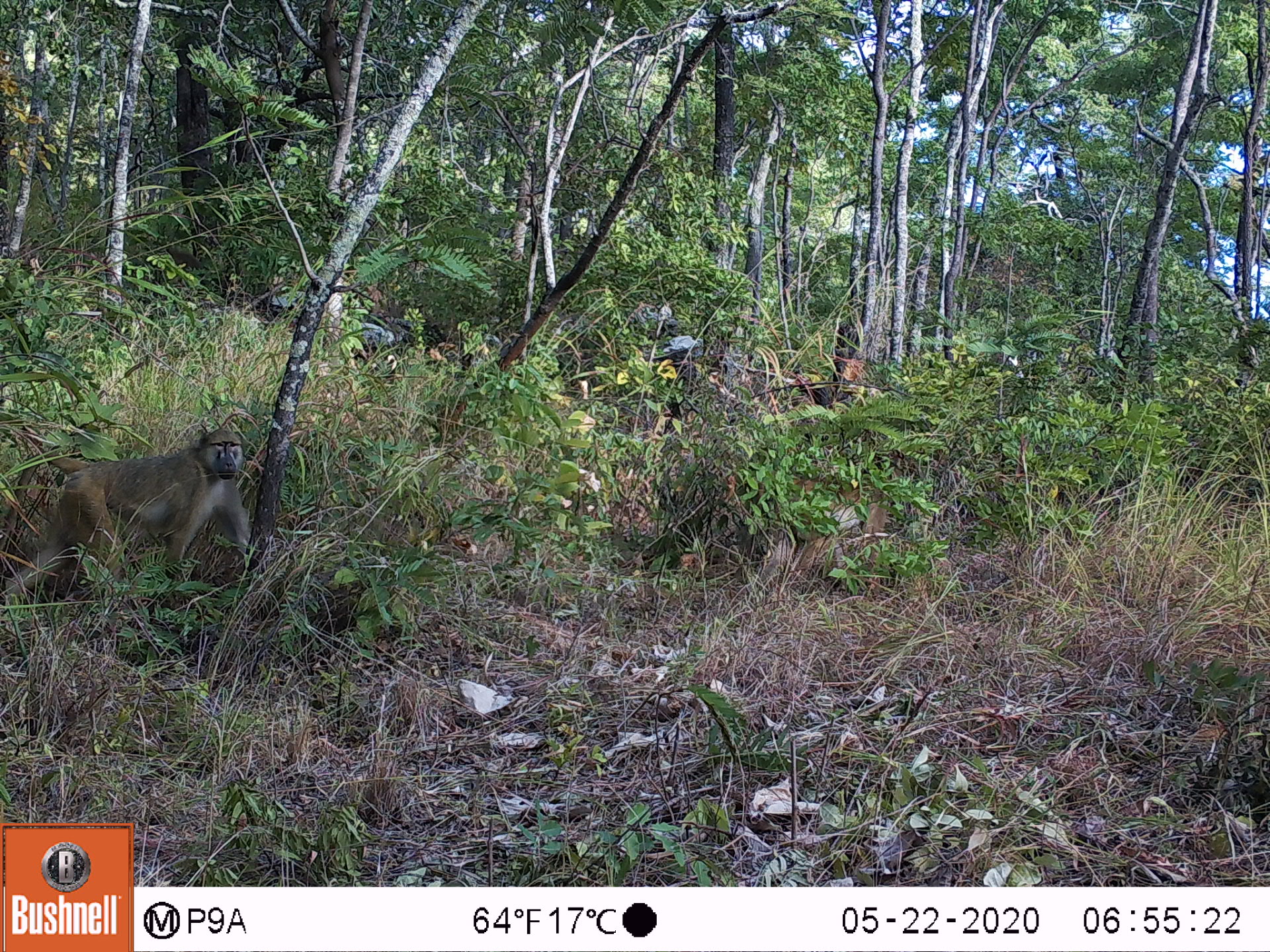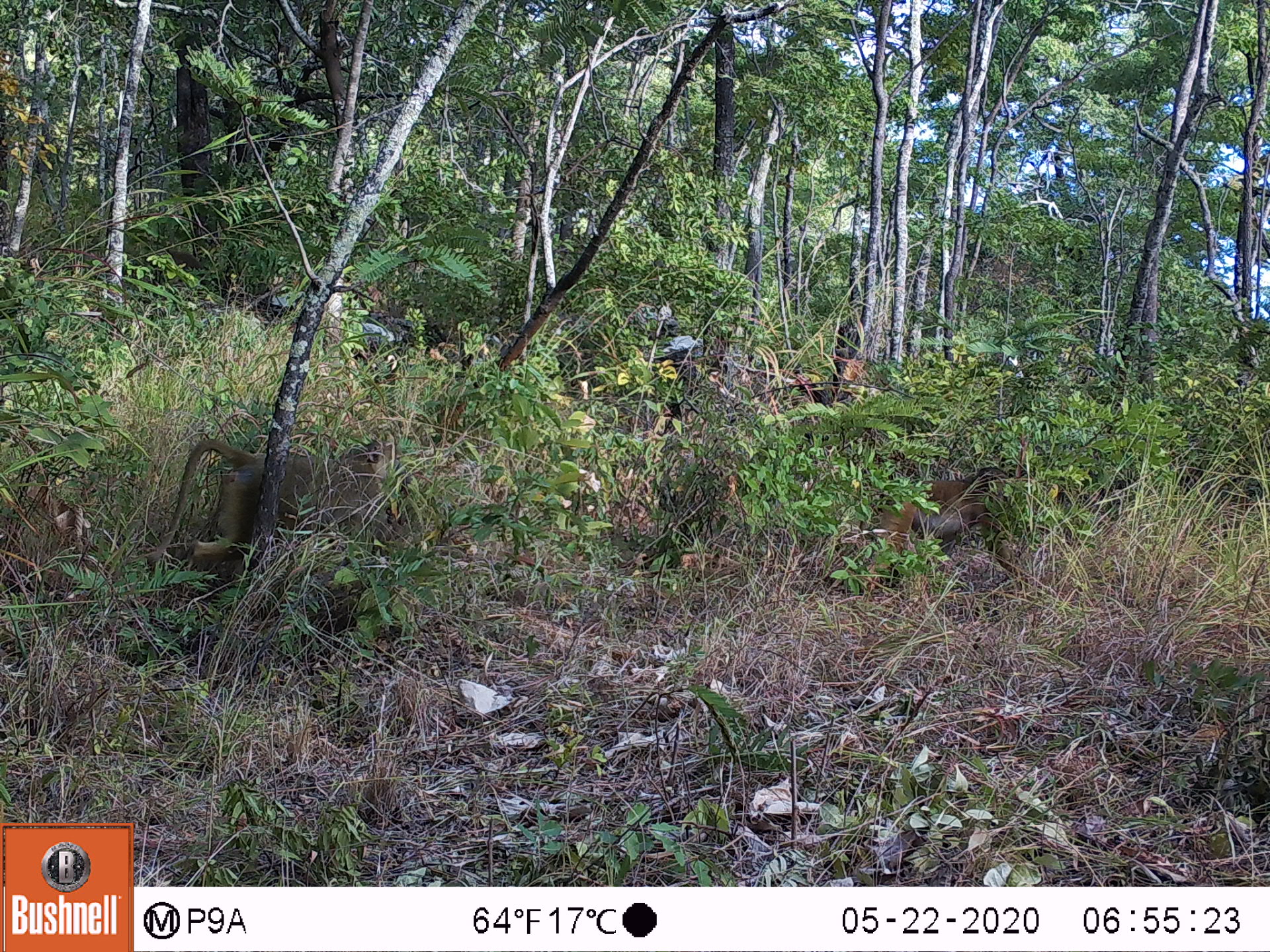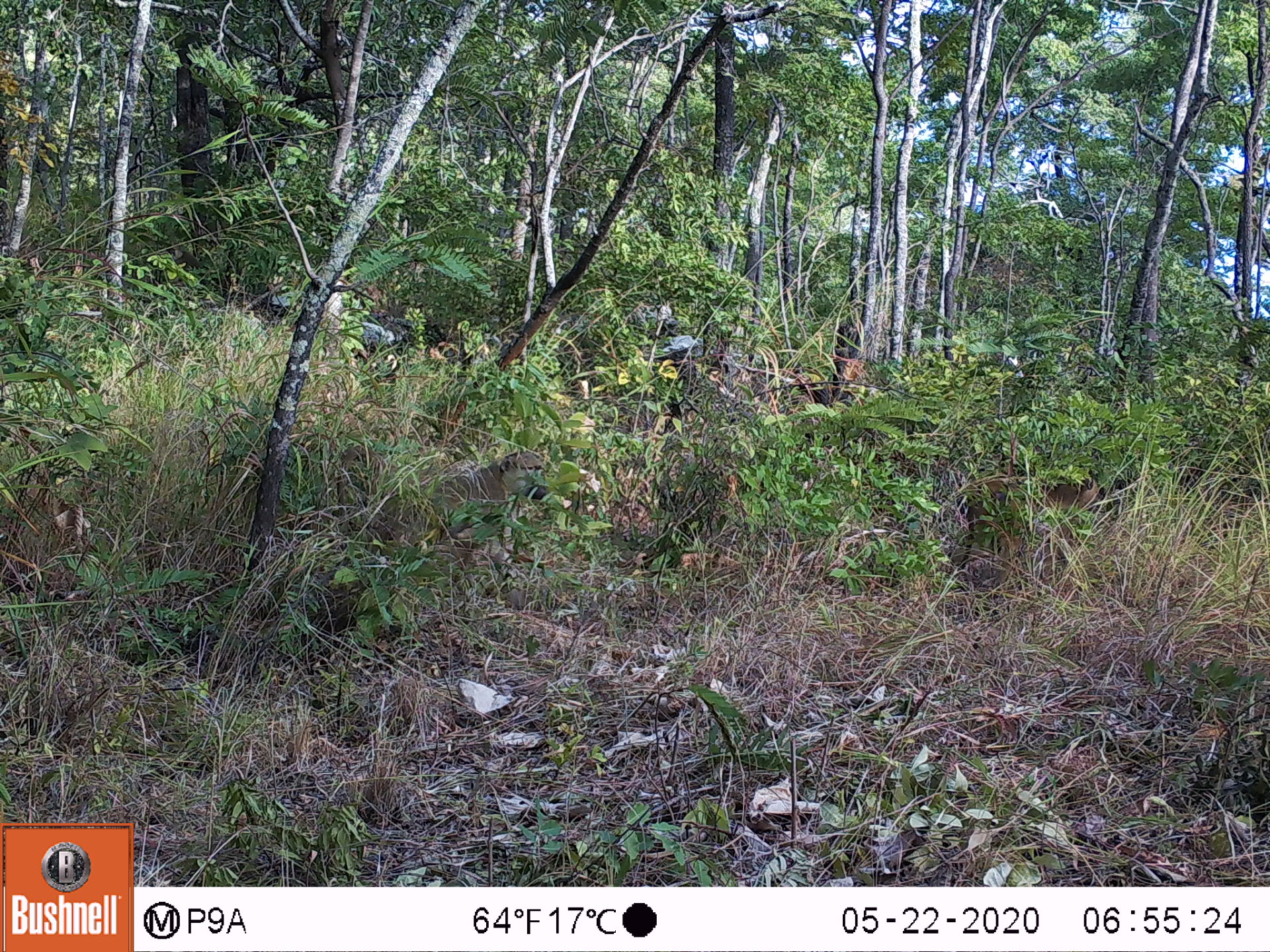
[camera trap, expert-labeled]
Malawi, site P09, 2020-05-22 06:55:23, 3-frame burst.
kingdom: Animalia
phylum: Chordata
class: Mammalia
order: Primates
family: Cercopithecidae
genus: Papio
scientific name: Papio cynocephalus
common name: yellow baboon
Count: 2.